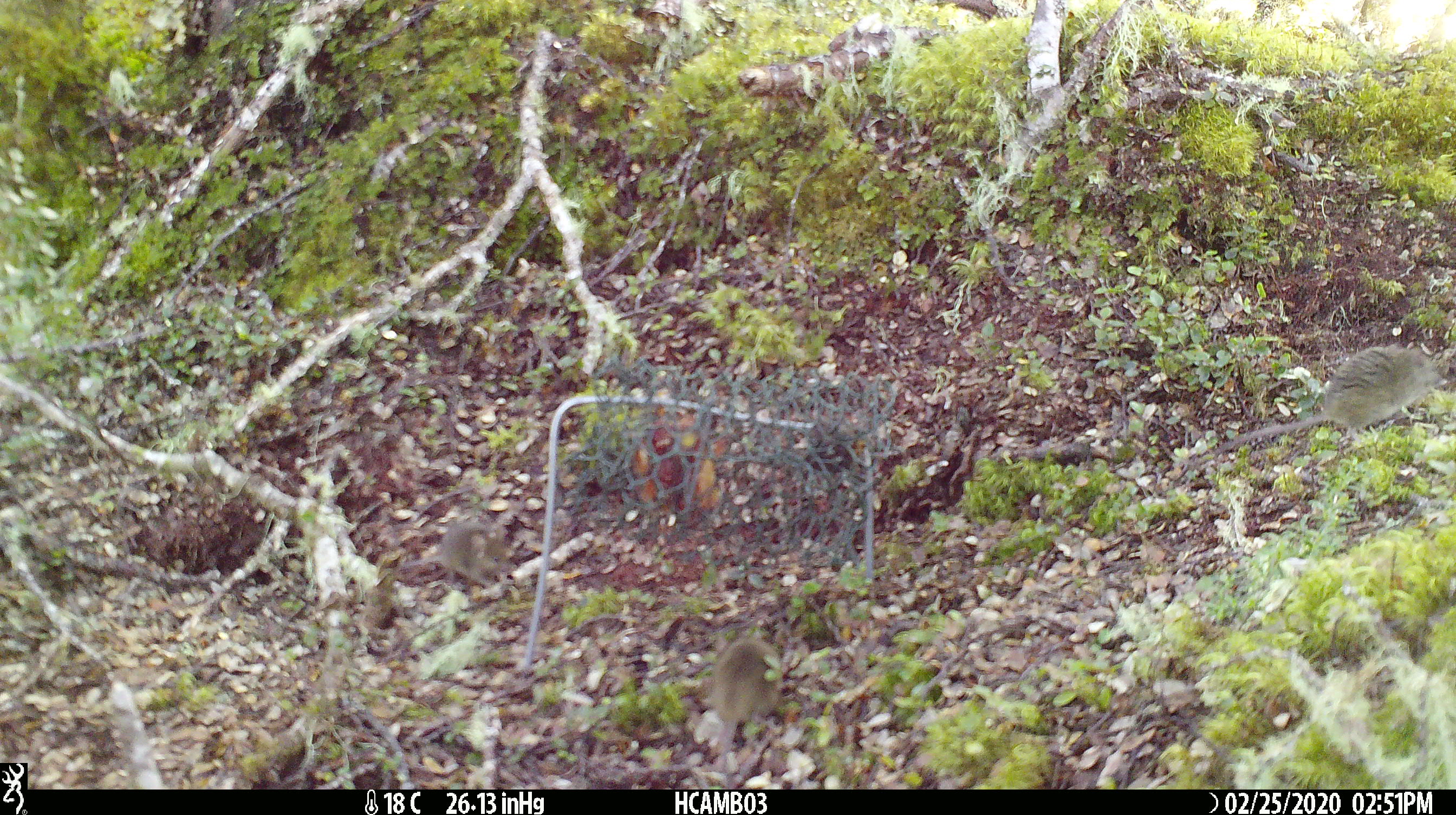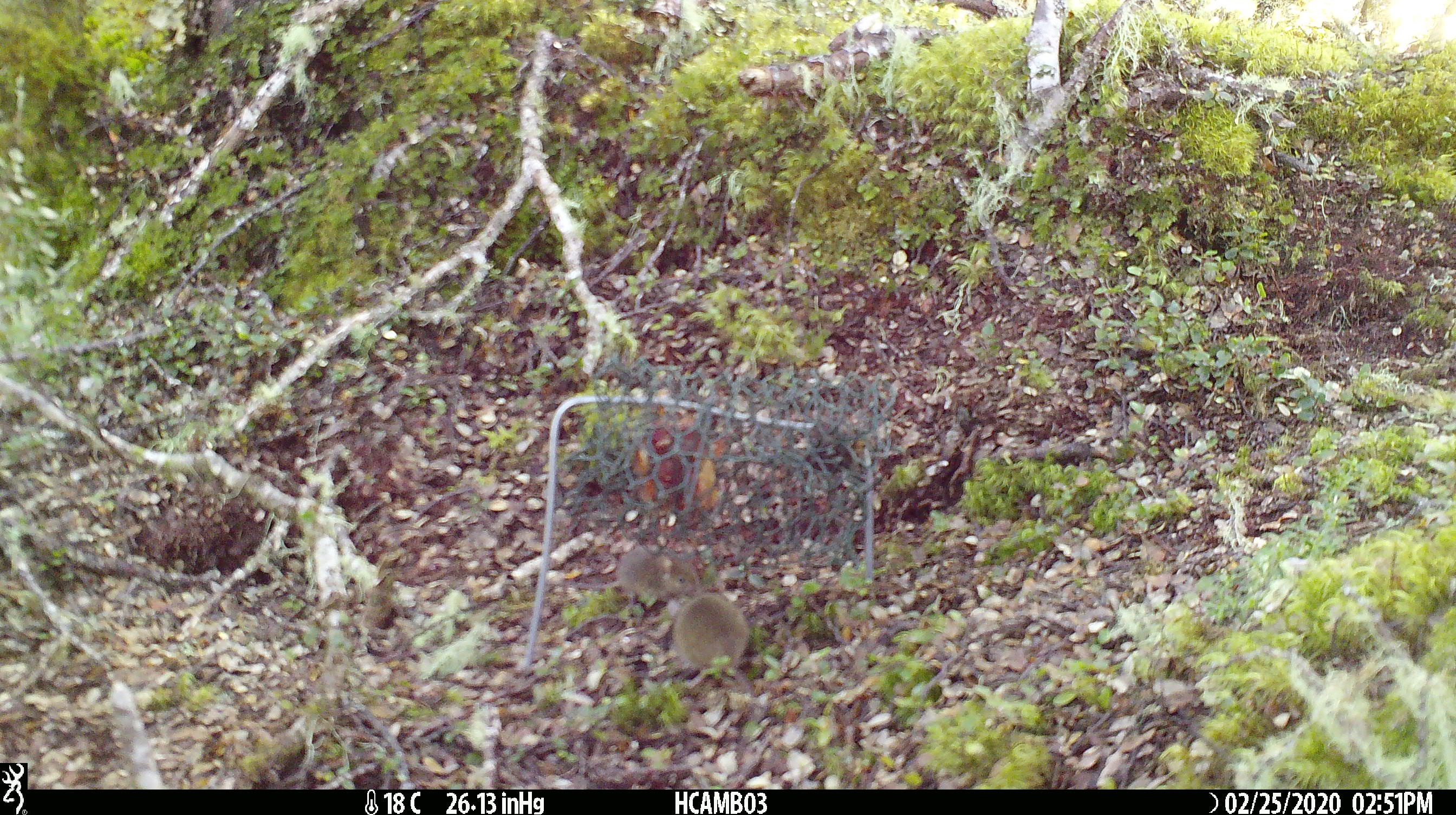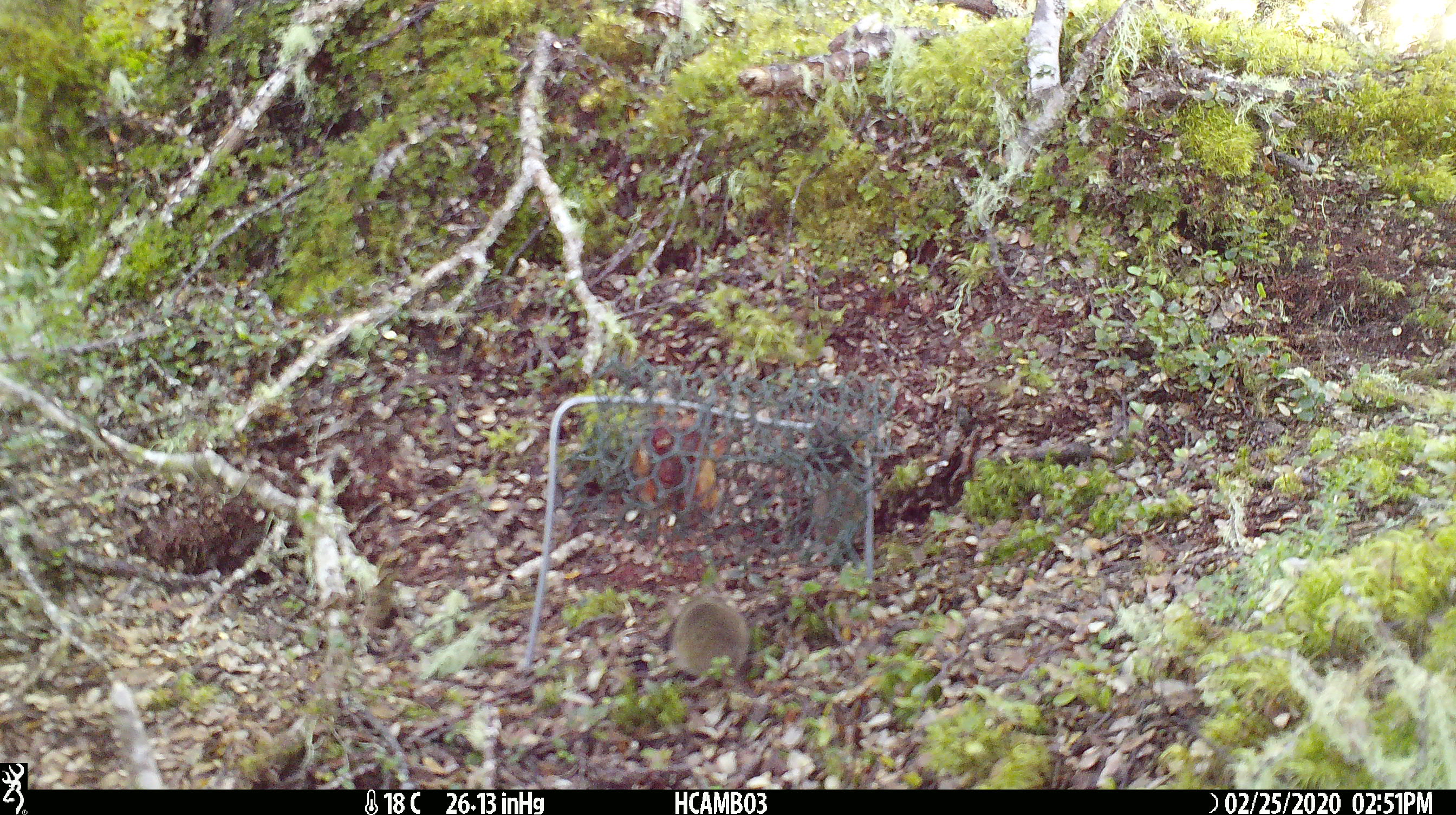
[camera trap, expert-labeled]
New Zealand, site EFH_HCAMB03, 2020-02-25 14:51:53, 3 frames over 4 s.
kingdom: Animalia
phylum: Chordata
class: Mammalia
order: Rodentia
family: Muridae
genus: Mus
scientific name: Mus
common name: mouse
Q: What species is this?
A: Mouse (Mus).